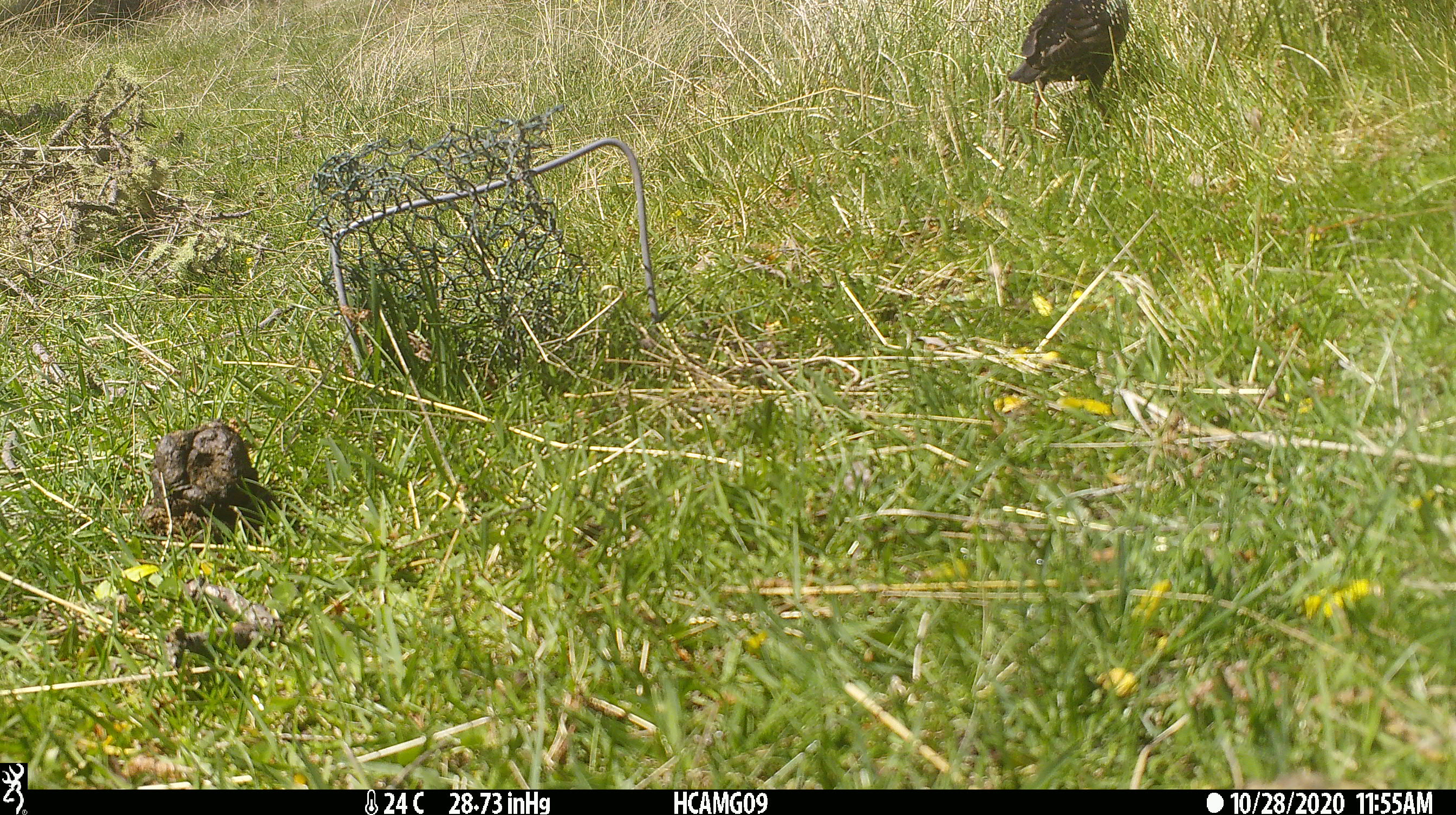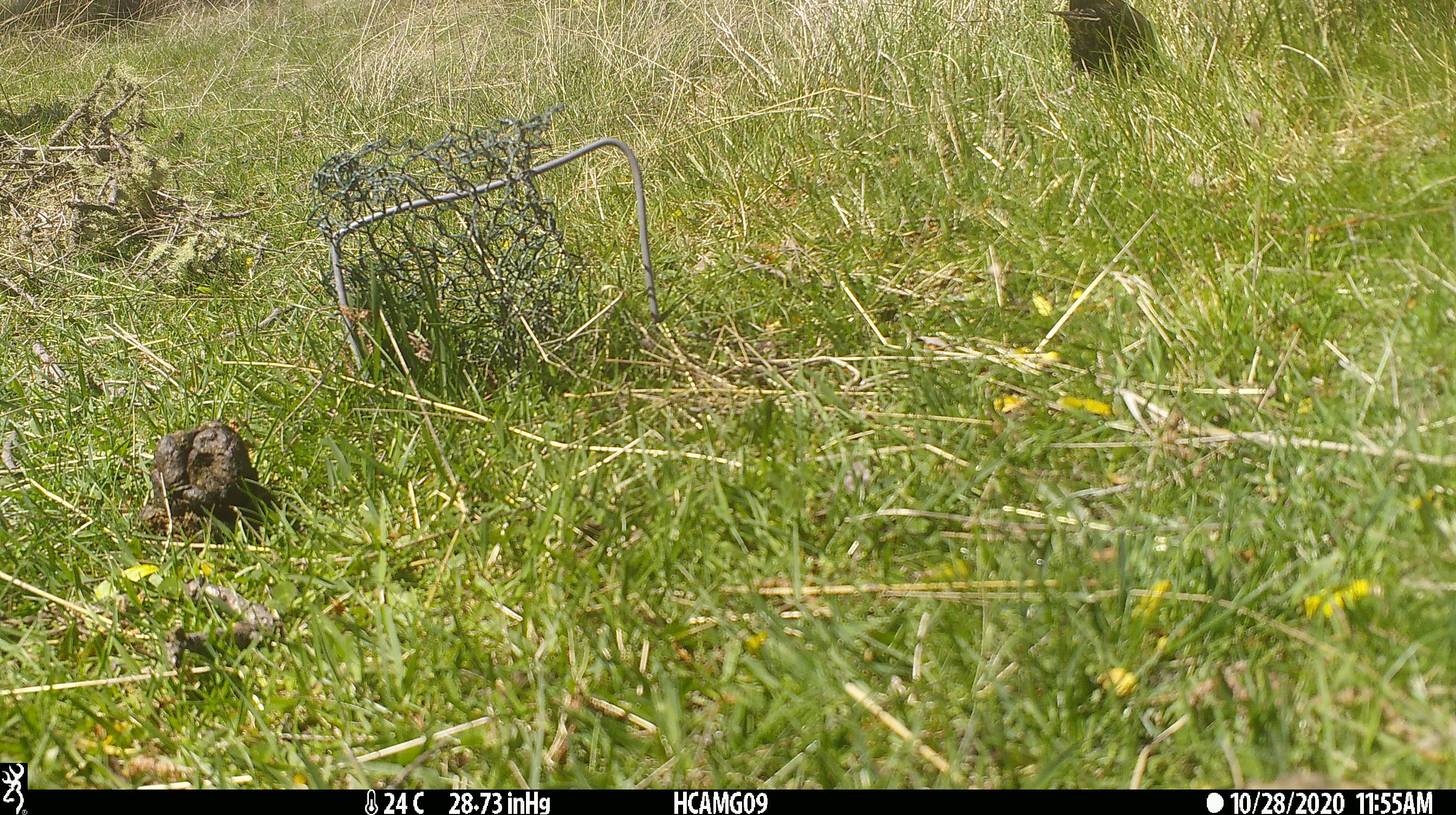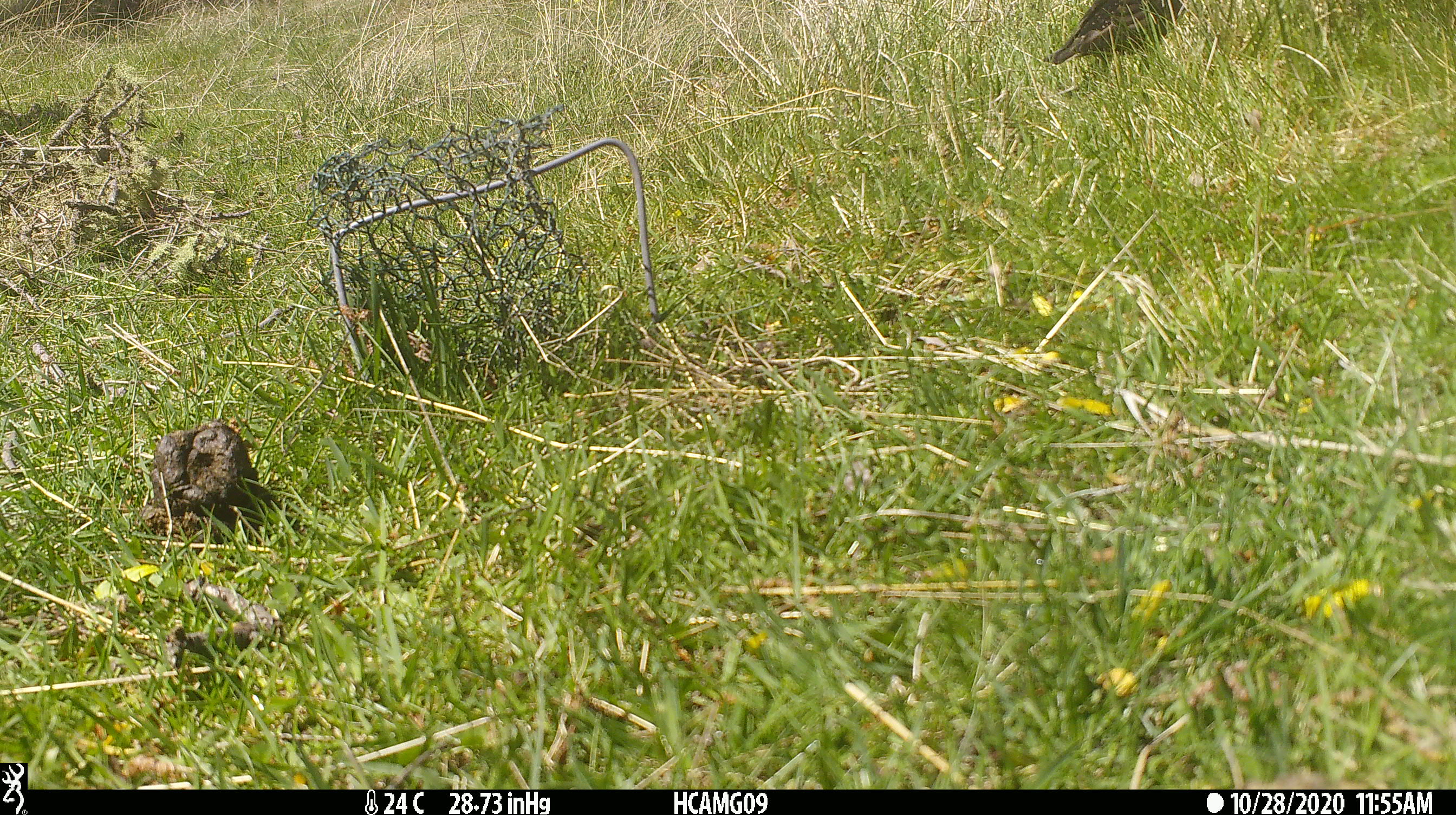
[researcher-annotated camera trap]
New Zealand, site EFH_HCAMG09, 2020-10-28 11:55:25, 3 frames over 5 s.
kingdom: Animalia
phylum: Chordata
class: Aves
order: Passeriformes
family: Sturnidae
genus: Sturnus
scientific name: Sturnus vulgaris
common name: european starling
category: starling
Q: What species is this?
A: Starling (european starling) (Sturnus vulgaris).